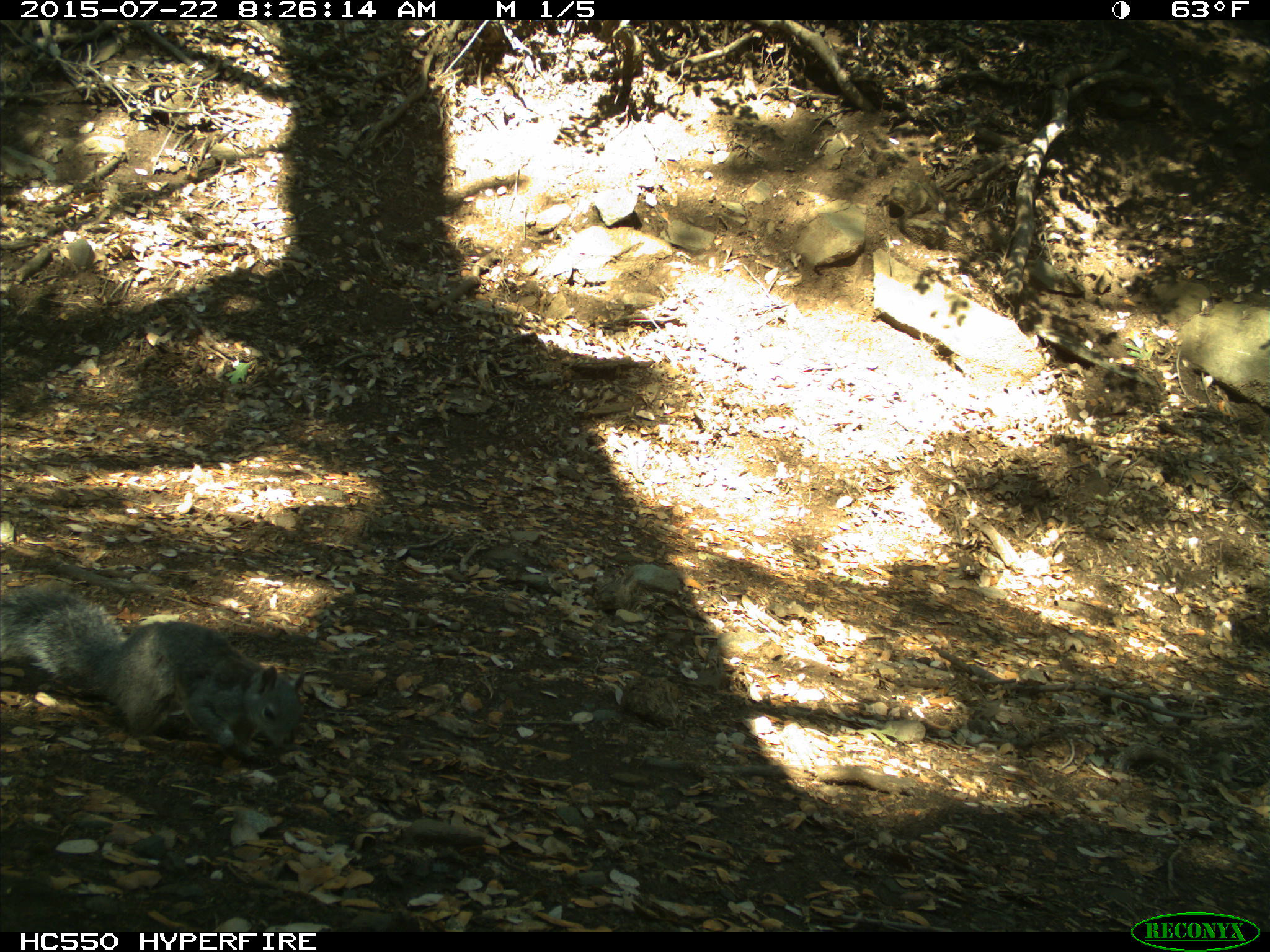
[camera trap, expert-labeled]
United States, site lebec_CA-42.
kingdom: Animalia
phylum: Chordata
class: Mammalia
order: Rodentia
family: Sciuridae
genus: Sciurus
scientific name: Sciurus carolinensis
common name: eastern gray squirrel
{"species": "Sciurus carolinensis (eastern gray squirrel)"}